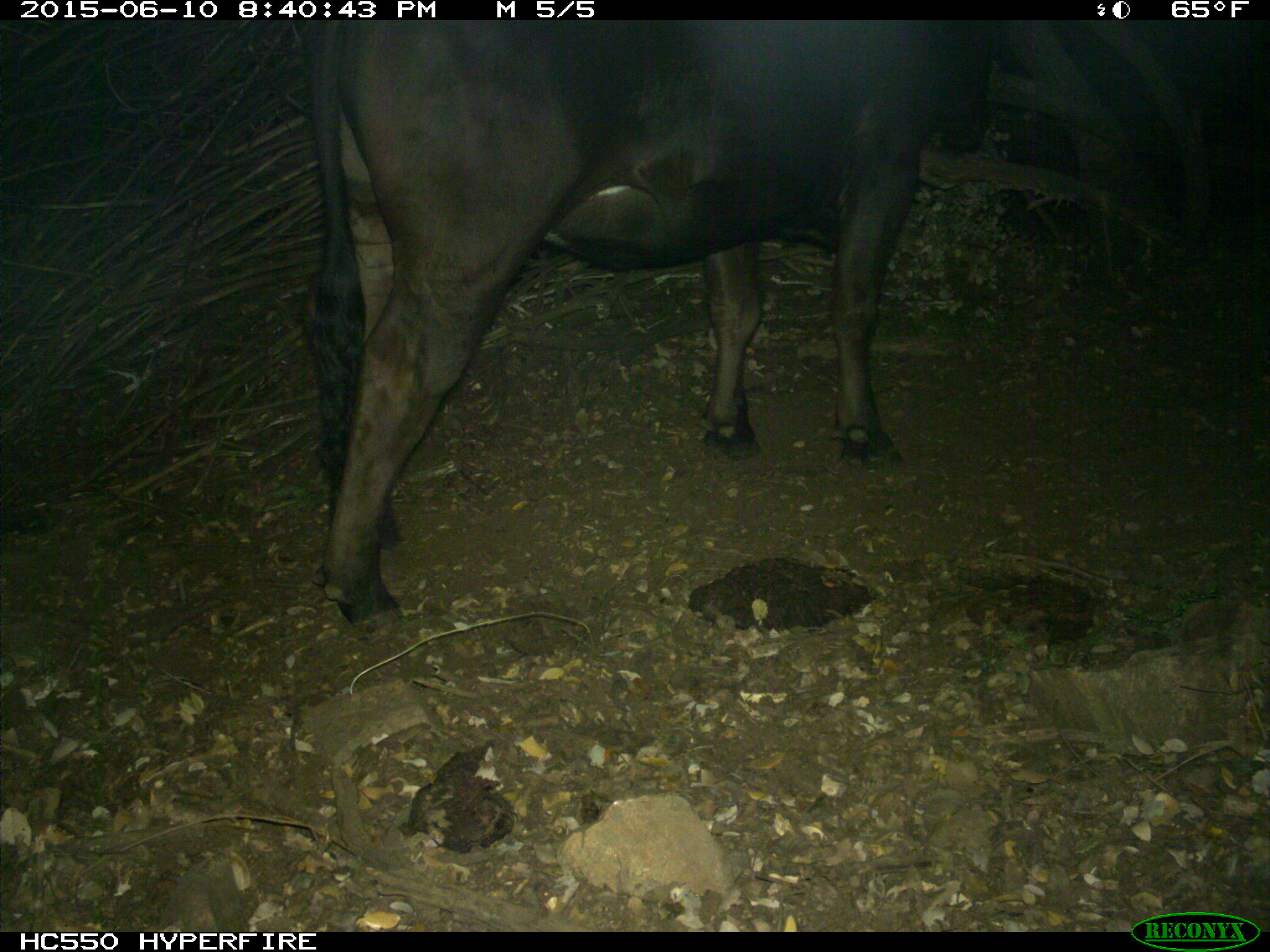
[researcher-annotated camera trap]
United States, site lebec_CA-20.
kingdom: Animalia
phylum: Chordata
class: Mammalia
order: Artiodactyla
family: Bovidae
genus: Bos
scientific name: Bos taurus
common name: domestic cow